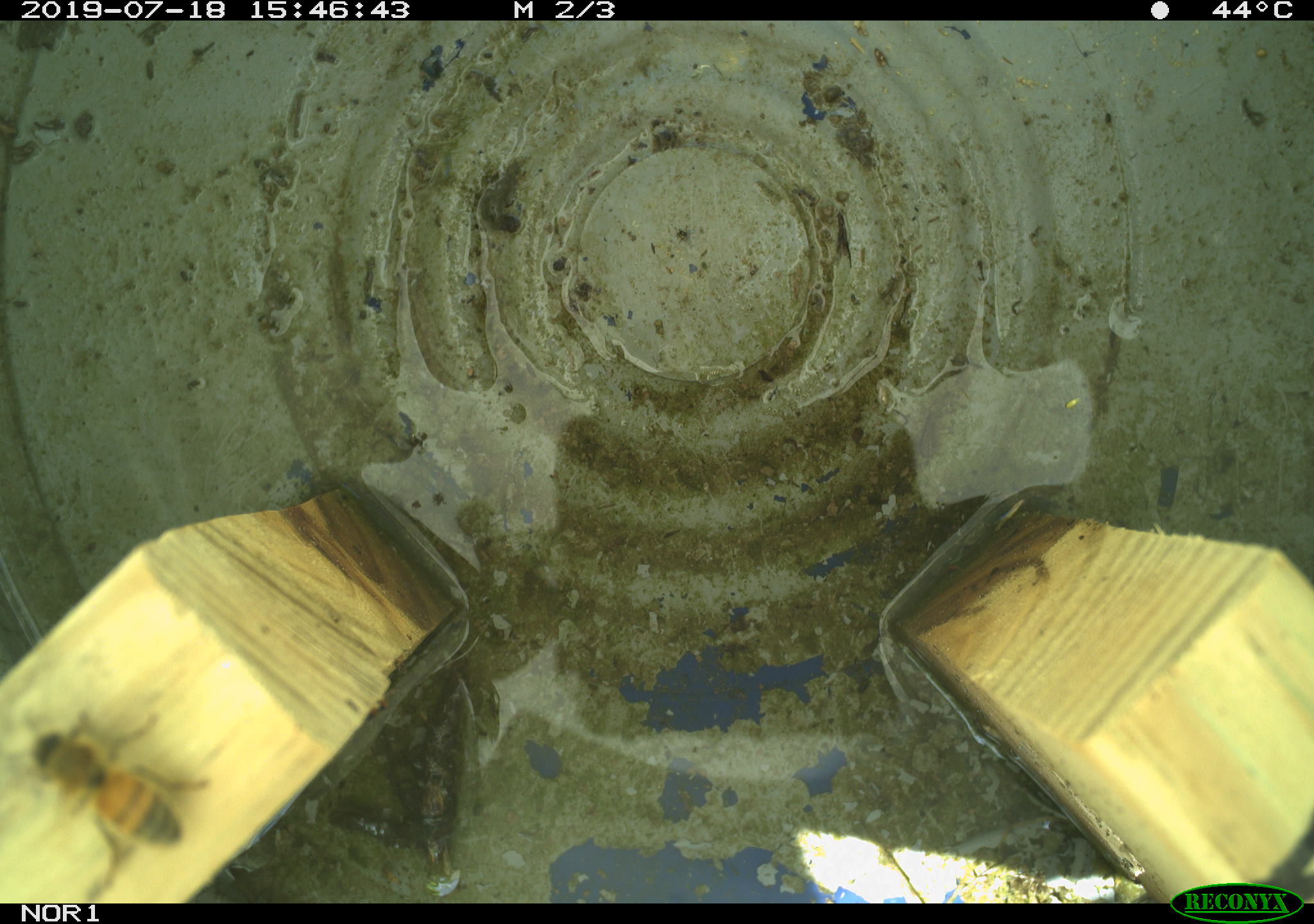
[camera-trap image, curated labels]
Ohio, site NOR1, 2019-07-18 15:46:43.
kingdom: Animalia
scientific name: Animalia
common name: animal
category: invertebrate